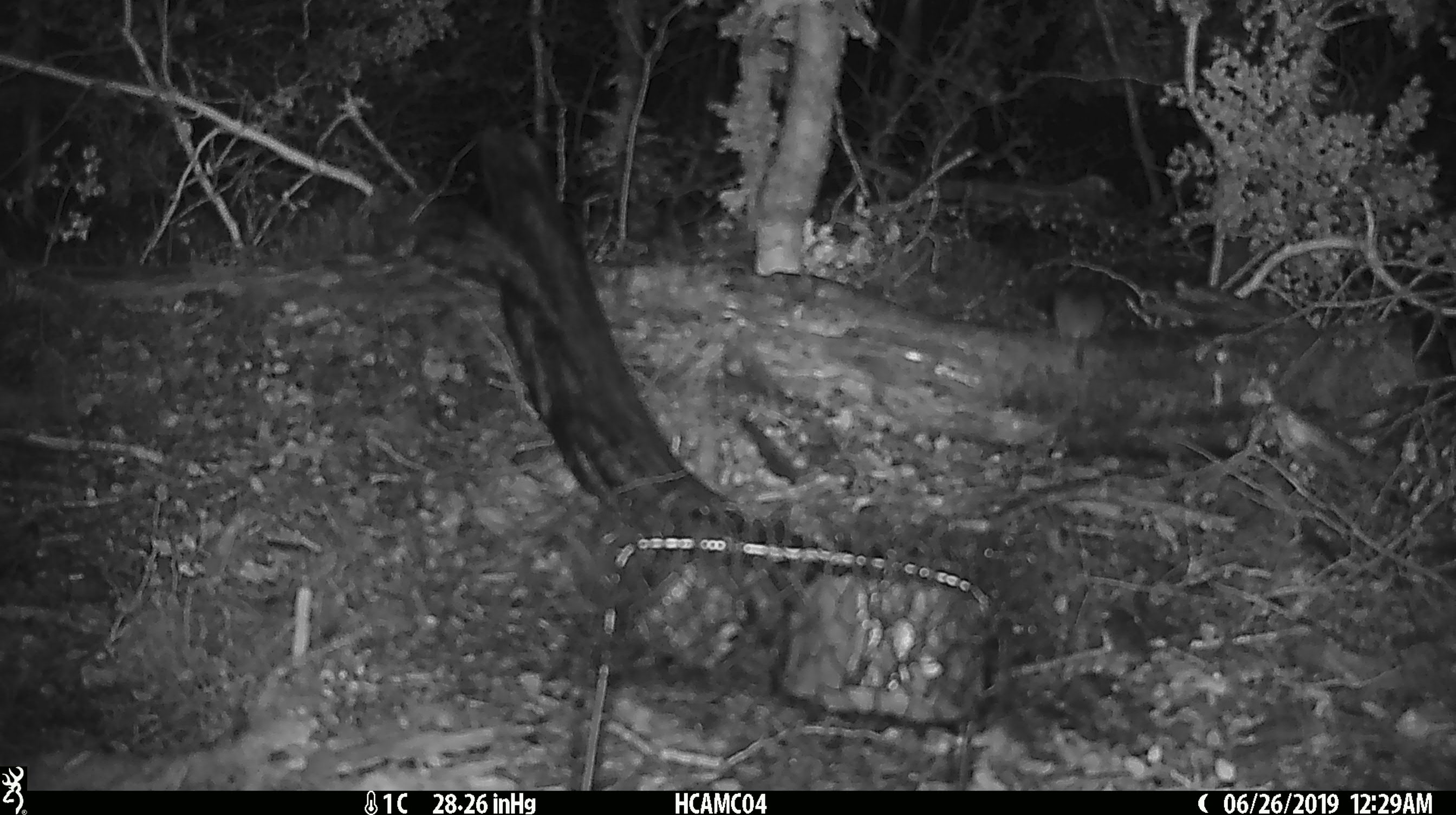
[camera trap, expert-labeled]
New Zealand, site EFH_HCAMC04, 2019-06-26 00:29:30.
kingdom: Animalia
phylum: Chordata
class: Mammalia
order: Rodentia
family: Muridae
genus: Mus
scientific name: Mus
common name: mouse